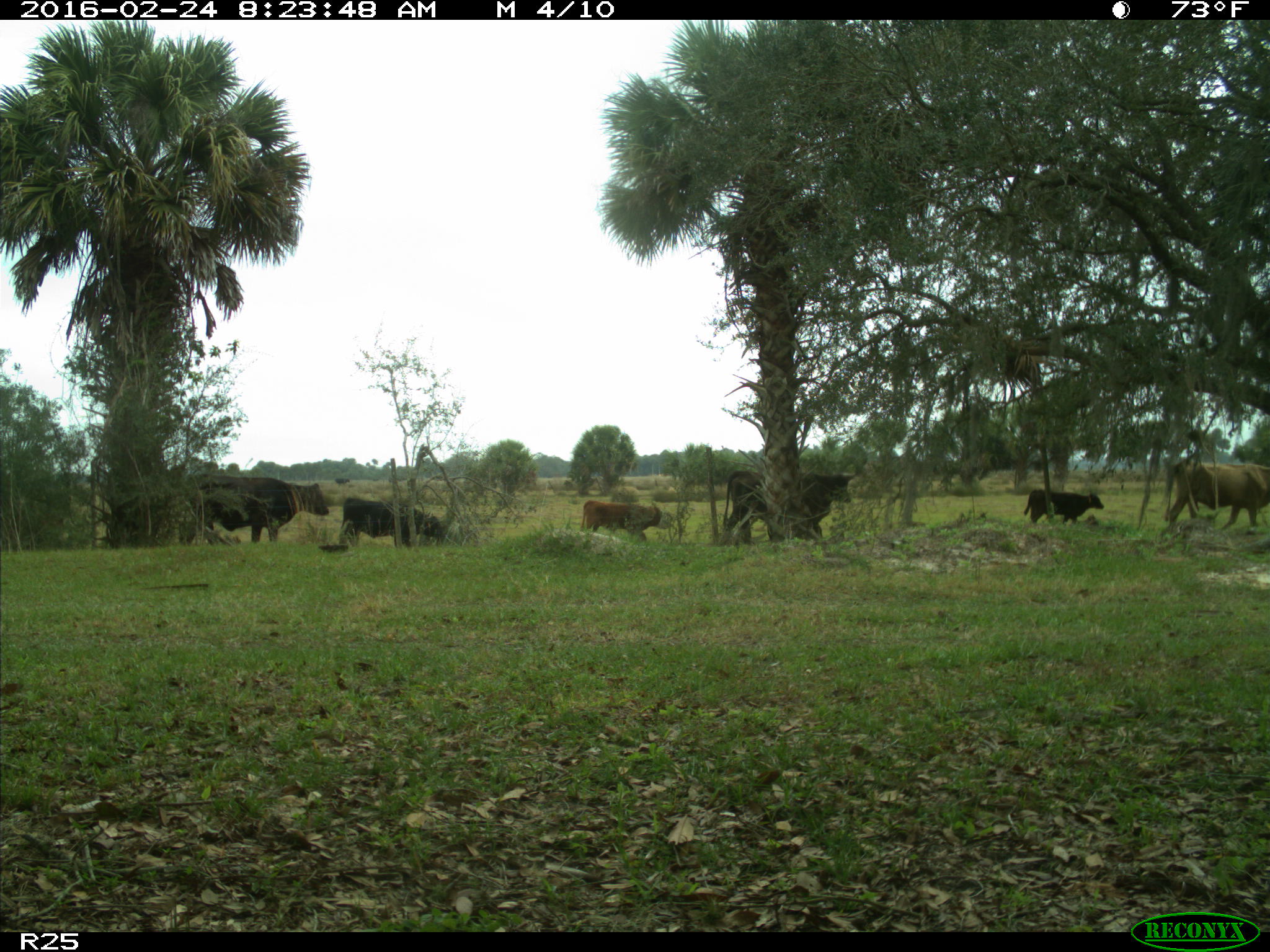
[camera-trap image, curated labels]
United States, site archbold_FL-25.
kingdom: Animalia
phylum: Chordata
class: Mammalia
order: Artiodactyla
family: Bovidae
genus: Bos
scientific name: Bos taurus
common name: domestic cow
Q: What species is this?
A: Bos taurus (domestic cow).